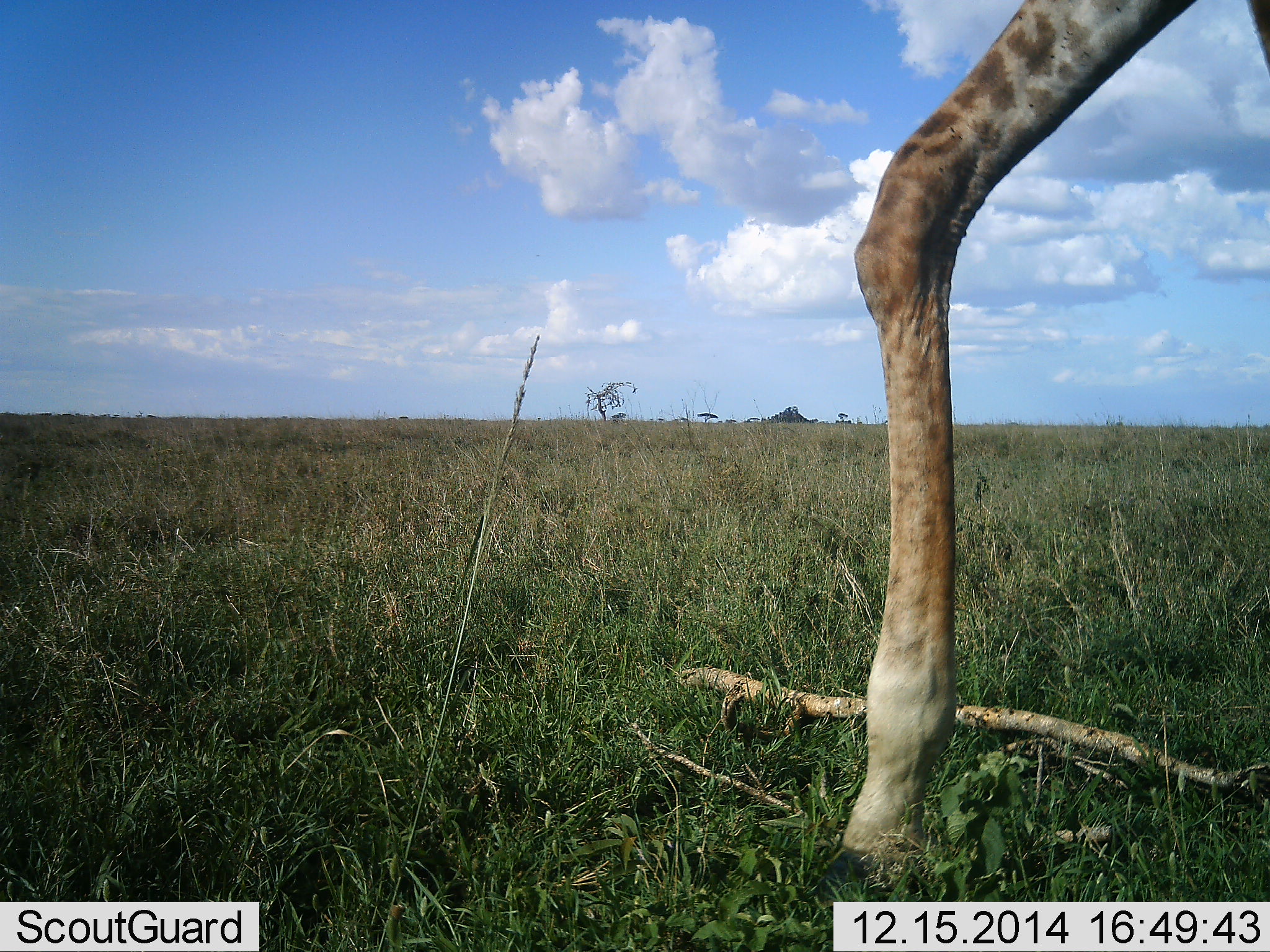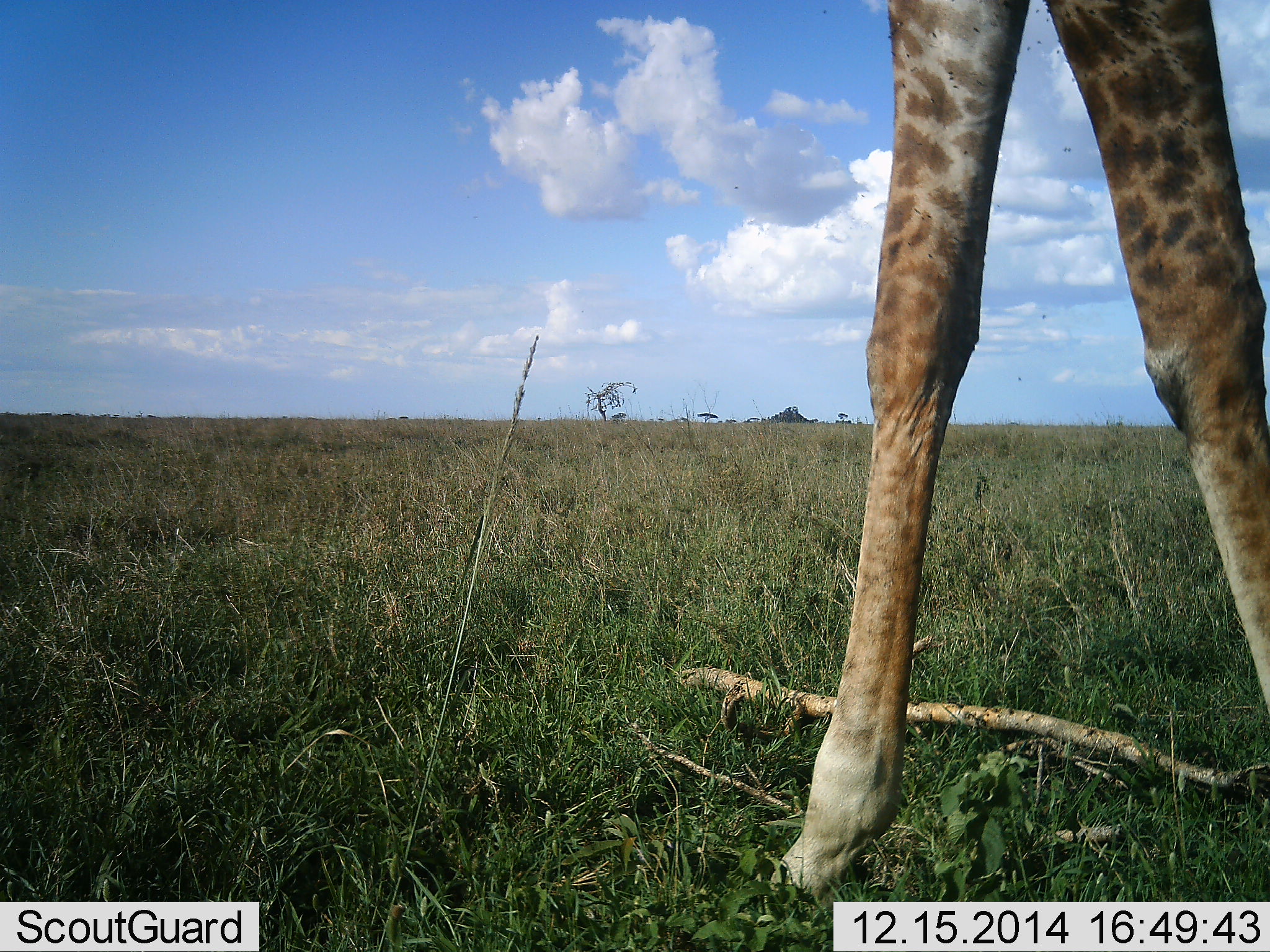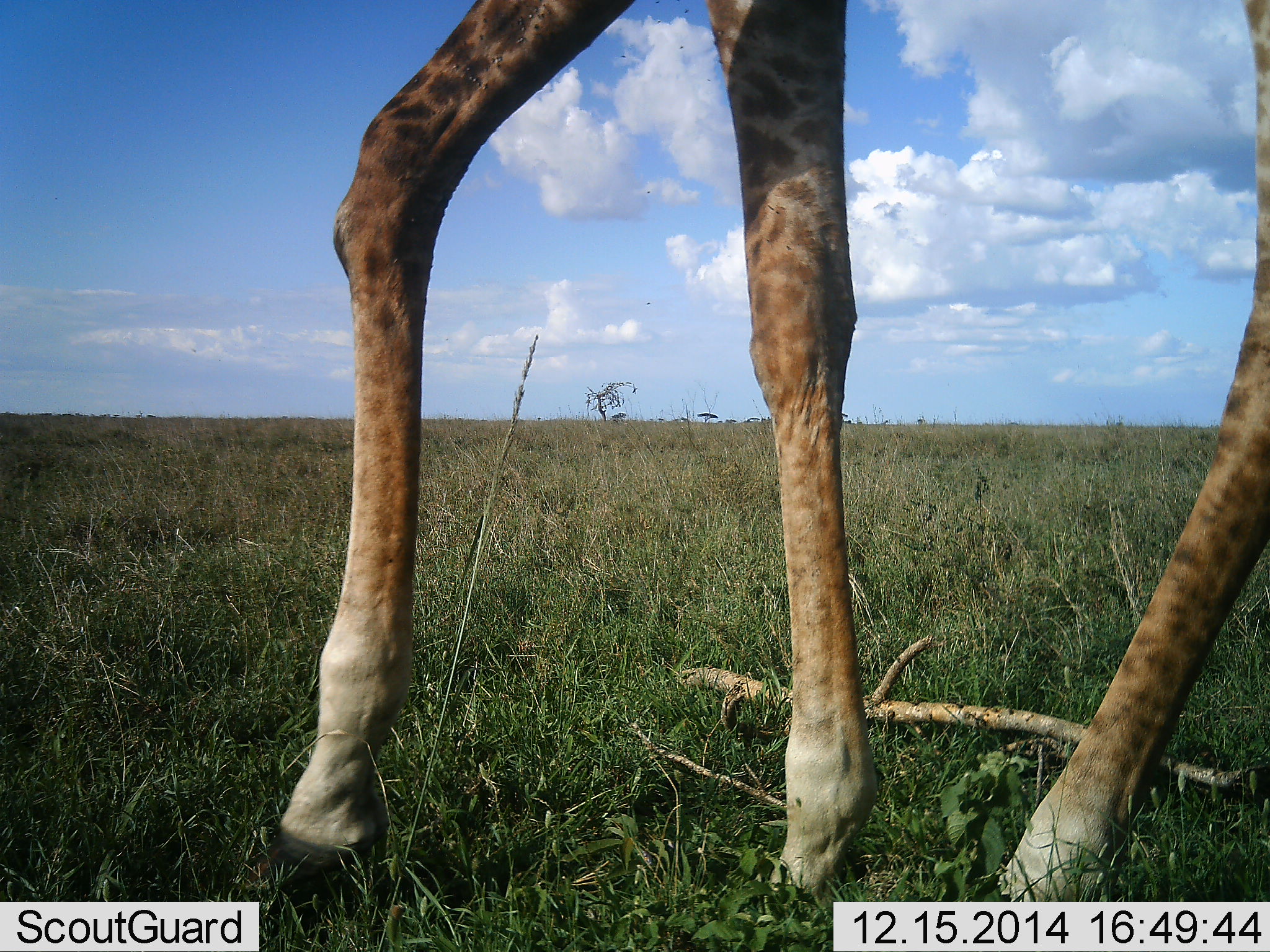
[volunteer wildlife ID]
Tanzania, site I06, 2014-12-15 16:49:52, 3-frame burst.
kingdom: Animalia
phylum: Chordata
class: Mammalia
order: Artiodactyla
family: Giraffidae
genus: Giraffa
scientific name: Giraffa camelopardalis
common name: giraffe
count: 1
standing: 9%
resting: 0%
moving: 91%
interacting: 0%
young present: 0%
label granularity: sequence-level